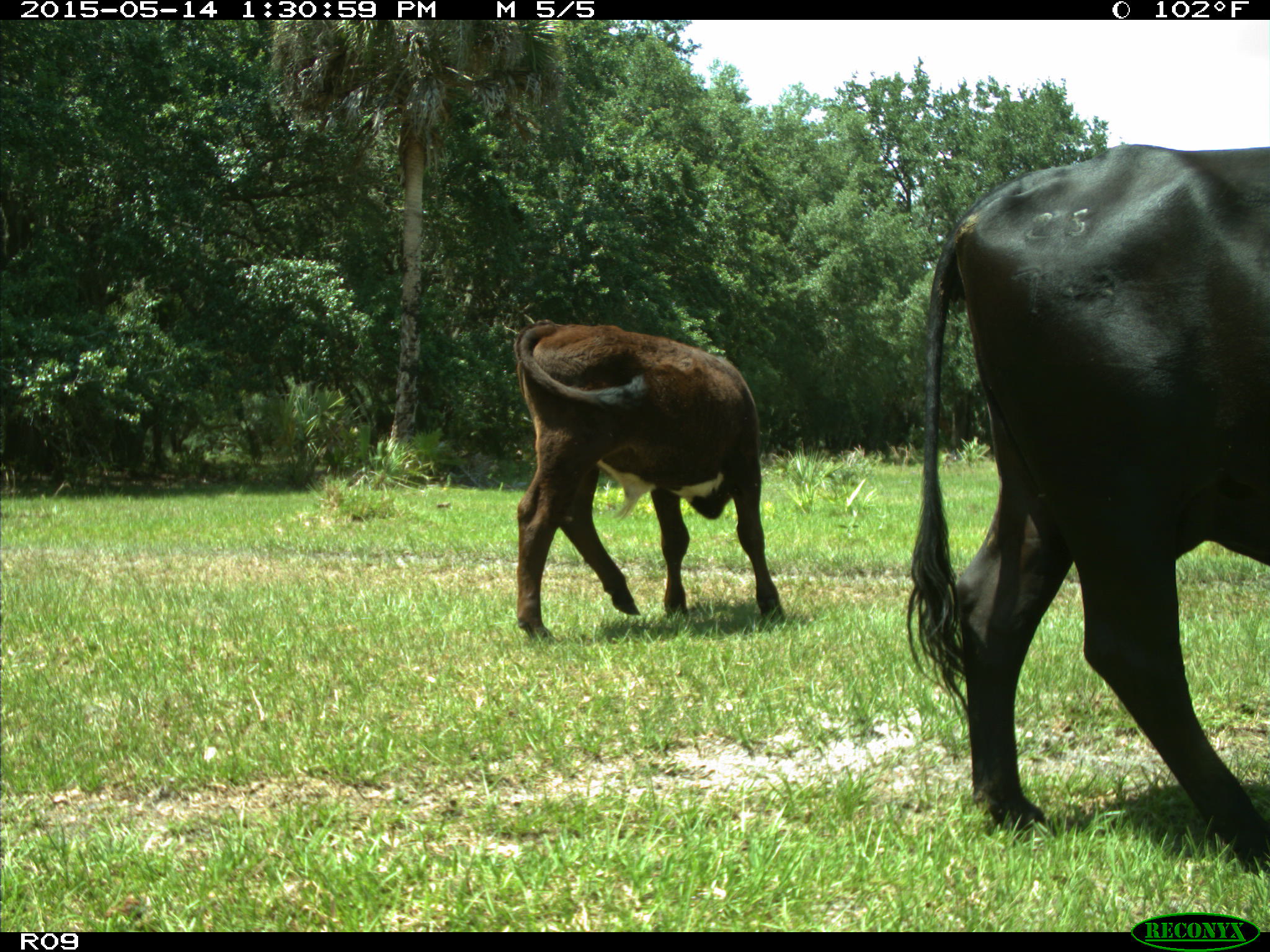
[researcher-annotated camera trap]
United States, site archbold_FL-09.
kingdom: Animalia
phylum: Chordata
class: Mammalia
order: Artiodactyla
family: Bovidae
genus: Bos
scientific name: Bos taurus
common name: domestic cow